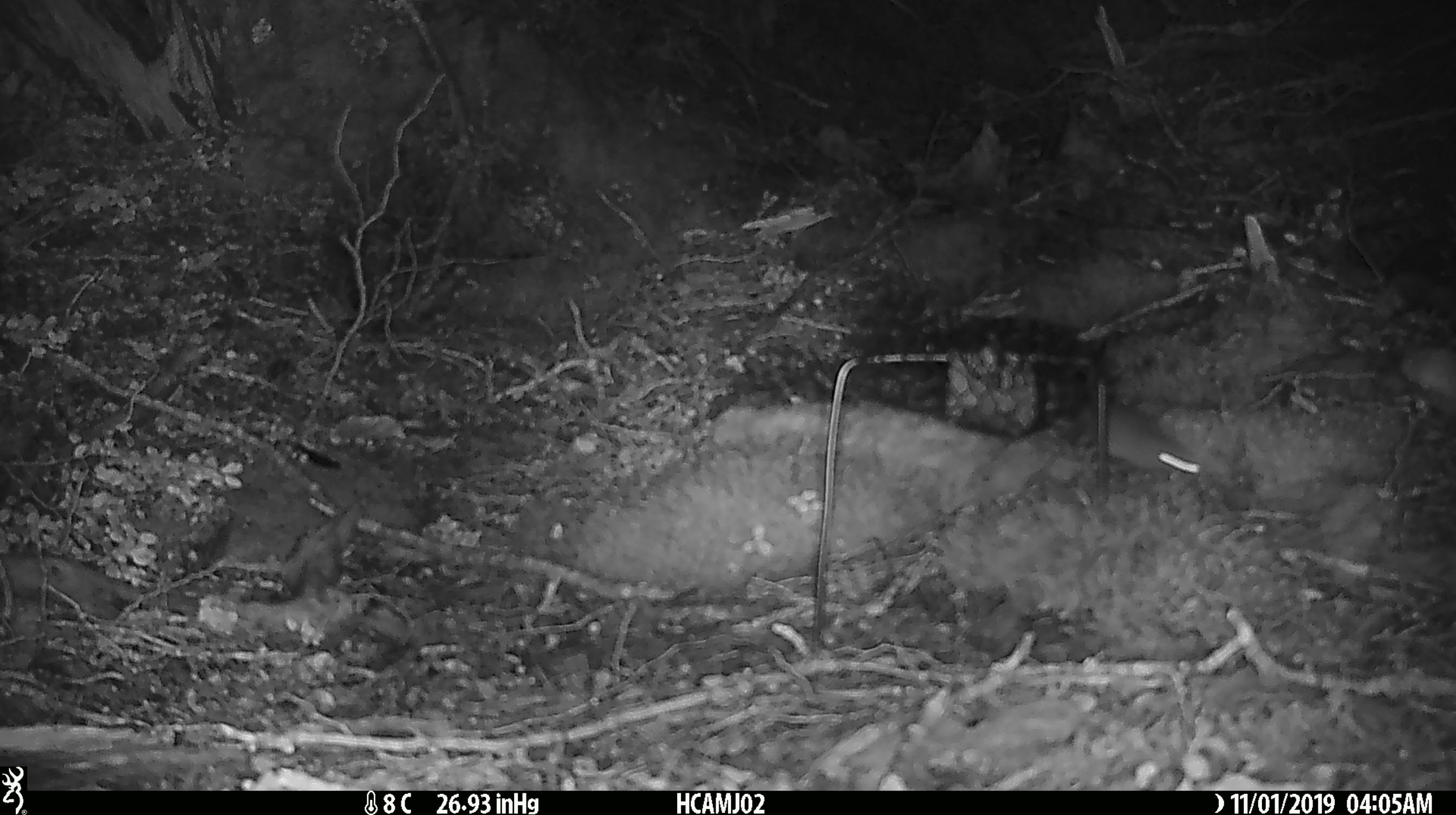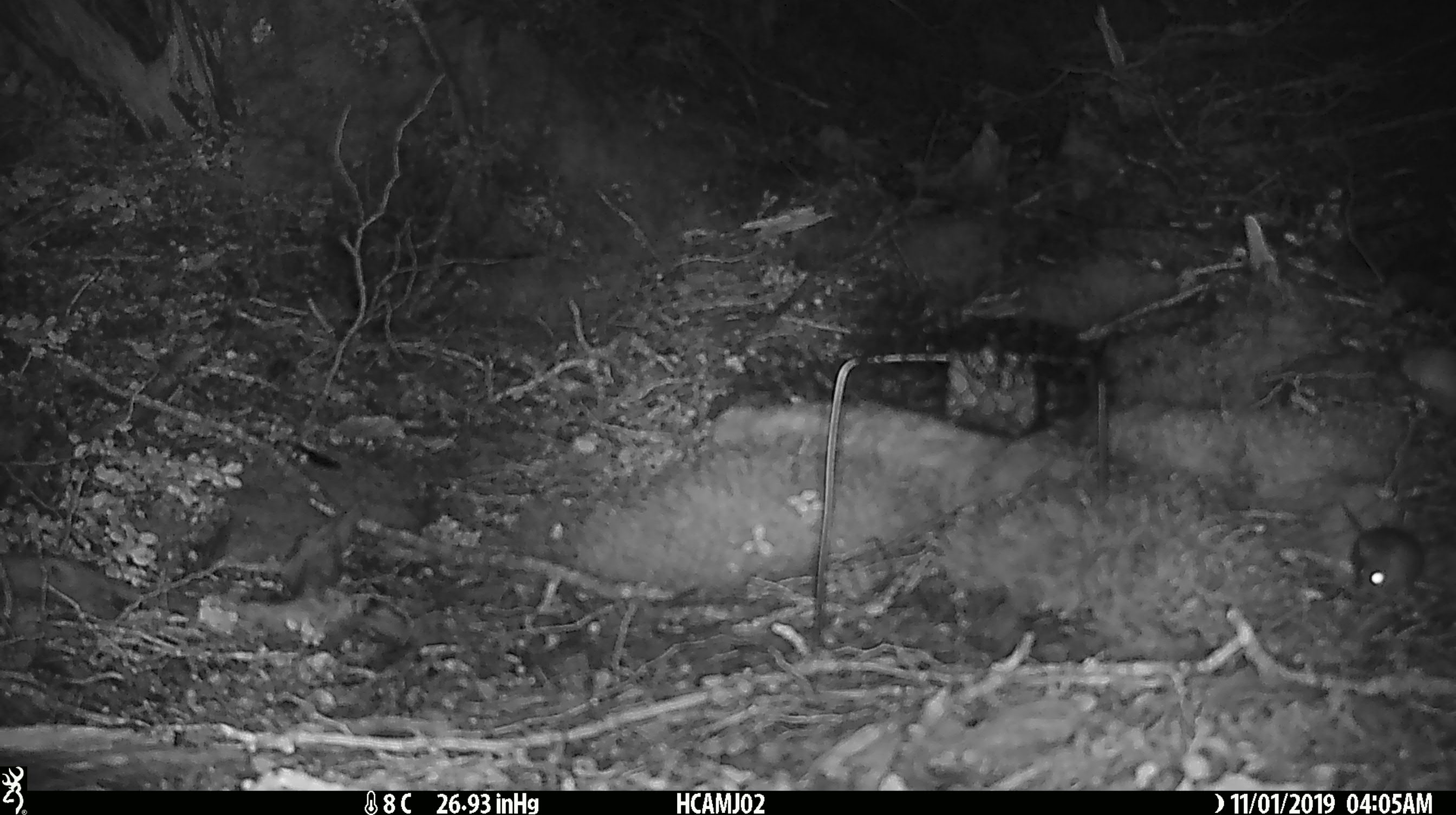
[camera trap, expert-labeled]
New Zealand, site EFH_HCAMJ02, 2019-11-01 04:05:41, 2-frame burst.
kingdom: Animalia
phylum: Chordata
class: Mammalia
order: Rodentia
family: Muridae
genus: Mus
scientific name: Mus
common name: mouse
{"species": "mouse (Mus)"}